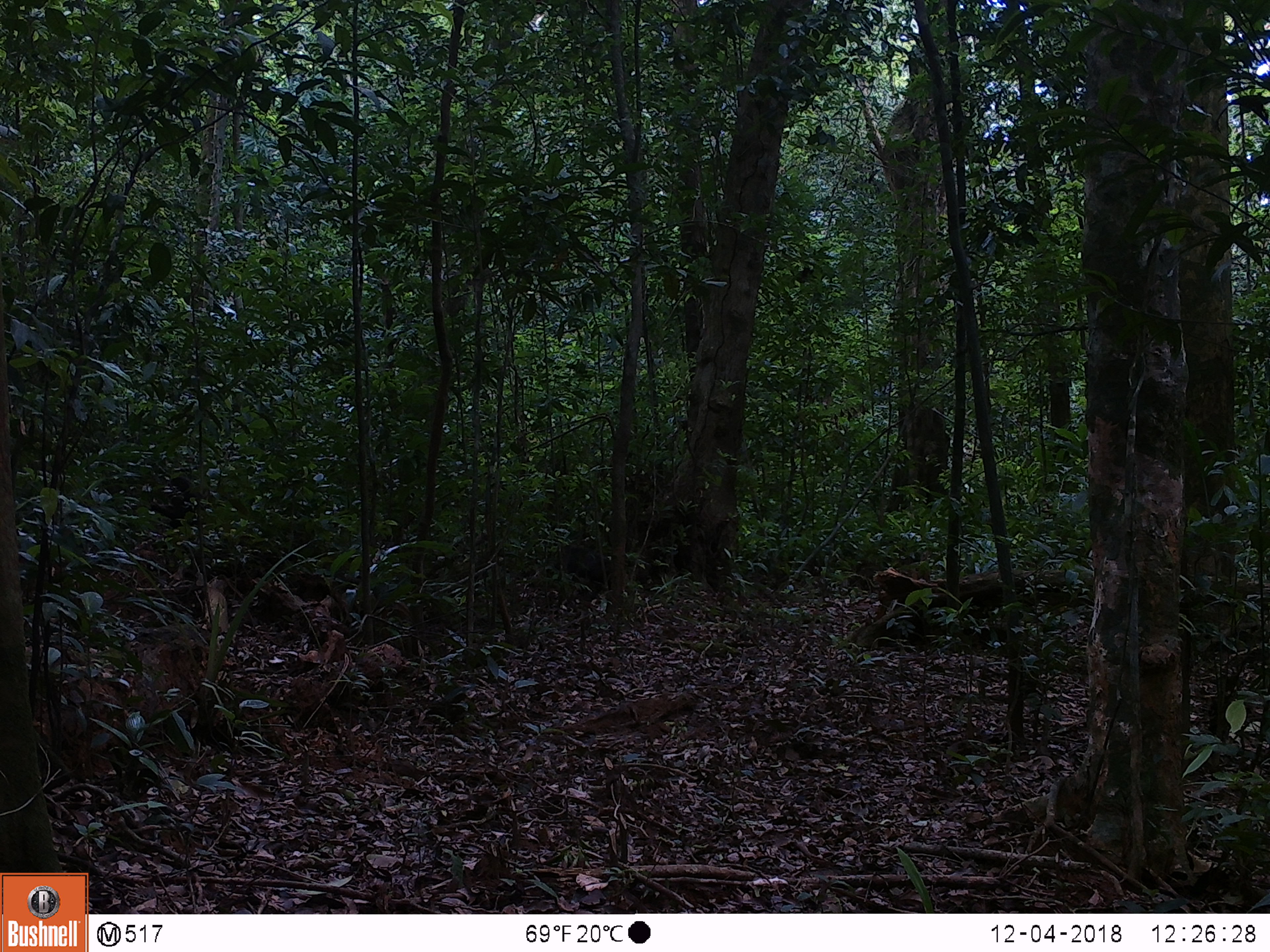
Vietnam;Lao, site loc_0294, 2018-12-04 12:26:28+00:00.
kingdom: Animalia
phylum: Chordata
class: Mammalia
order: Primates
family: Cercopithecidae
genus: Macaca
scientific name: Macaca arctoides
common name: stump-tailed macaque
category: stump tailed macaque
Stump tailed macaque (stump-tailed macaque) (Macaca arctoides). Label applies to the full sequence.